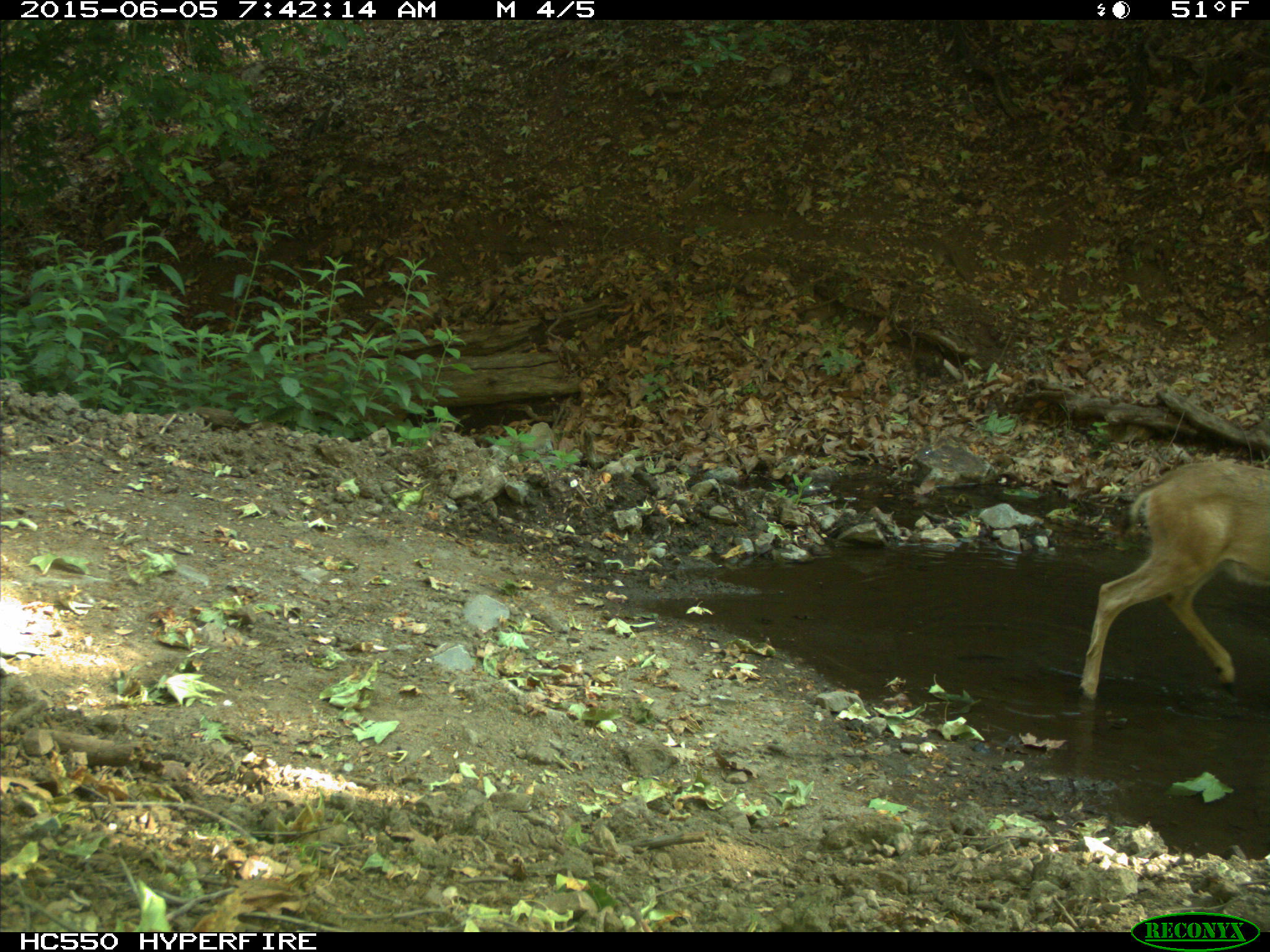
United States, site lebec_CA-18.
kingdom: Animalia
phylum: Chordata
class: Mammalia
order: Artiodactyla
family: Cervidae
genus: Odocoileus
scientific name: Odocoileus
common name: deer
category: unidentified deer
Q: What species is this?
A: Unidentified deer (deer) (Odocoileus).